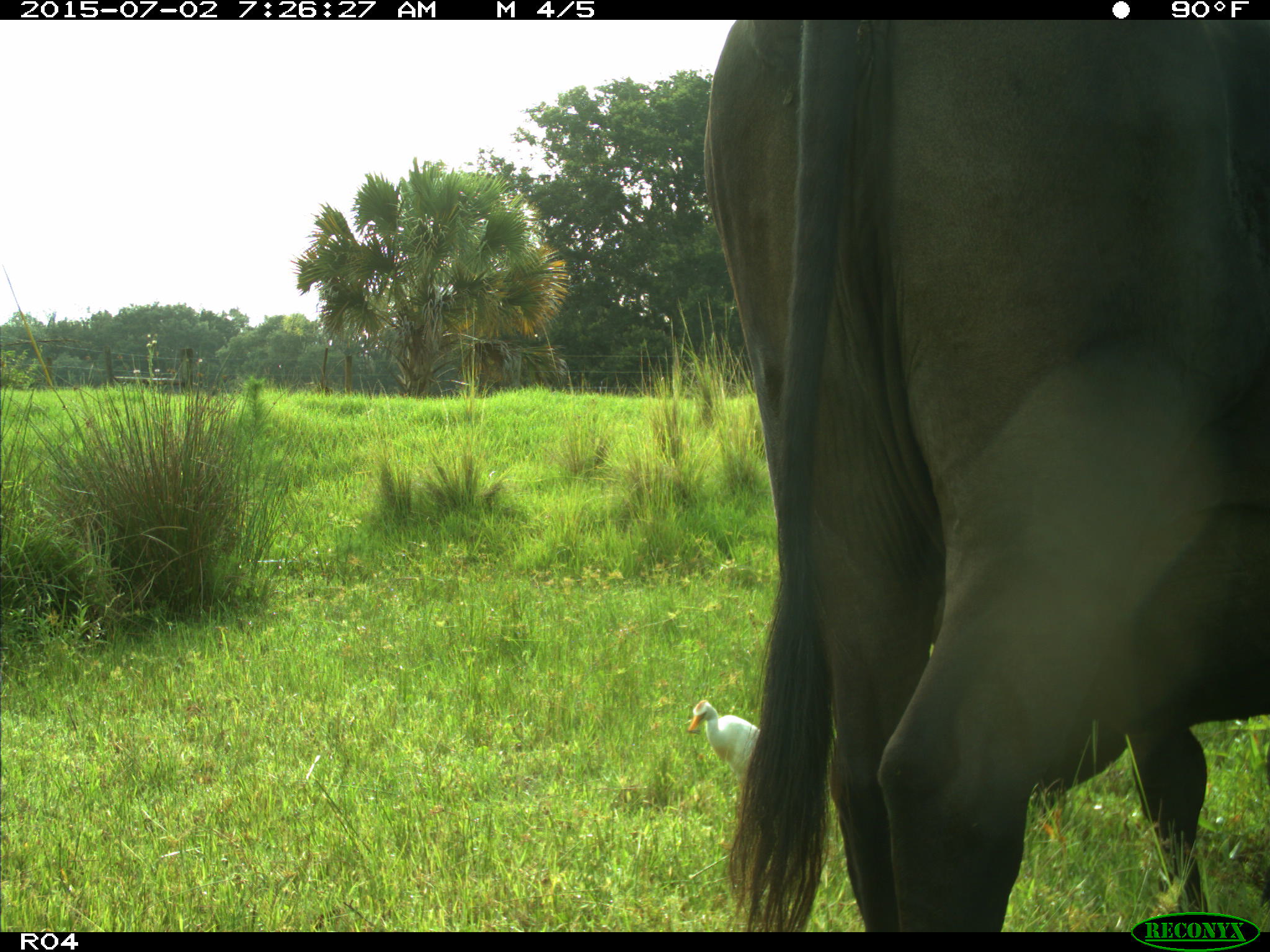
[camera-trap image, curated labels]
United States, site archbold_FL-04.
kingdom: Animalia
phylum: Chordata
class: Mammalia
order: Artiodactyla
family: Bovidae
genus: Bos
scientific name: Bos taurus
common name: domestic cow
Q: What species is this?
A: Bos taurus (domestic cow).